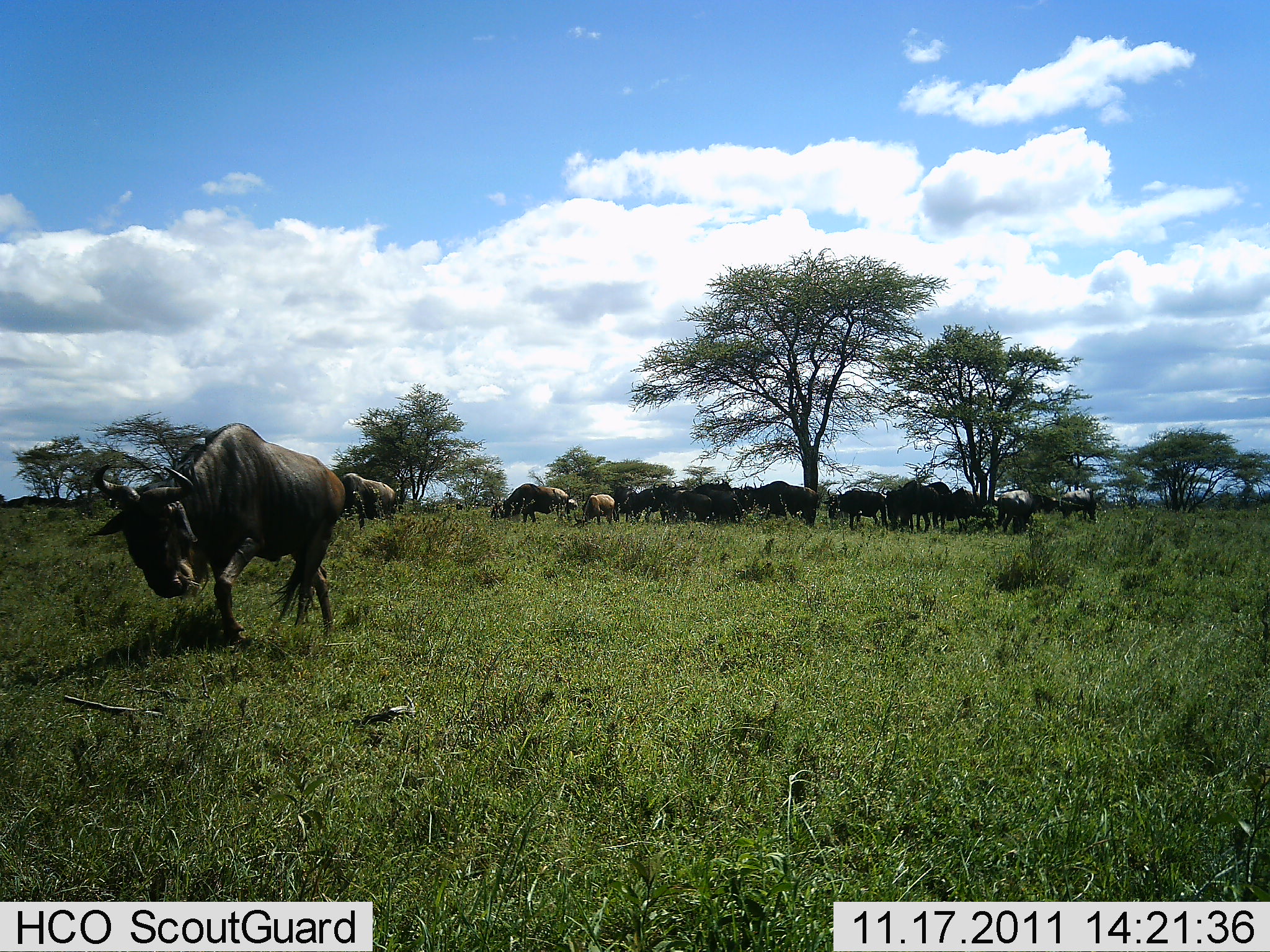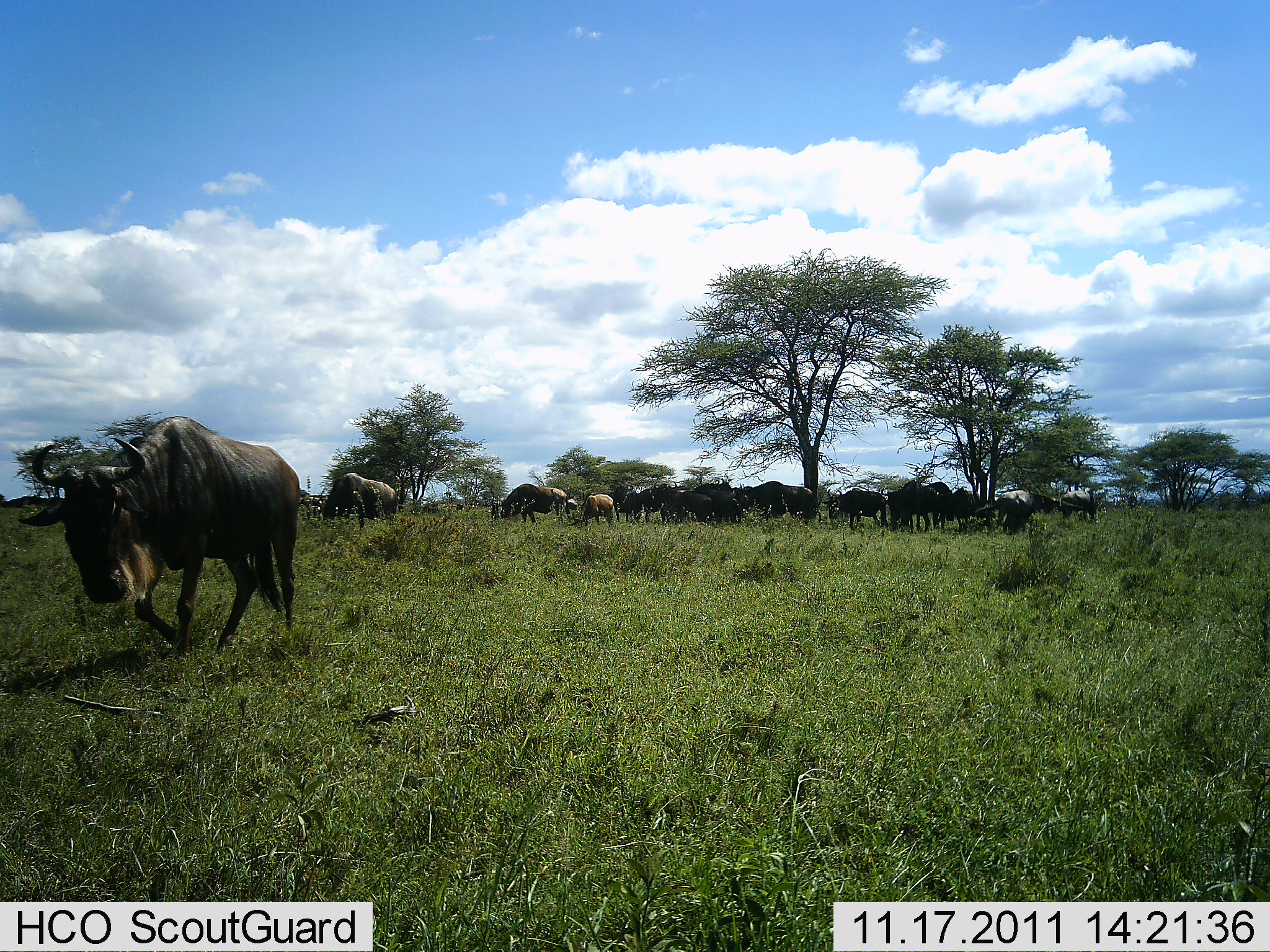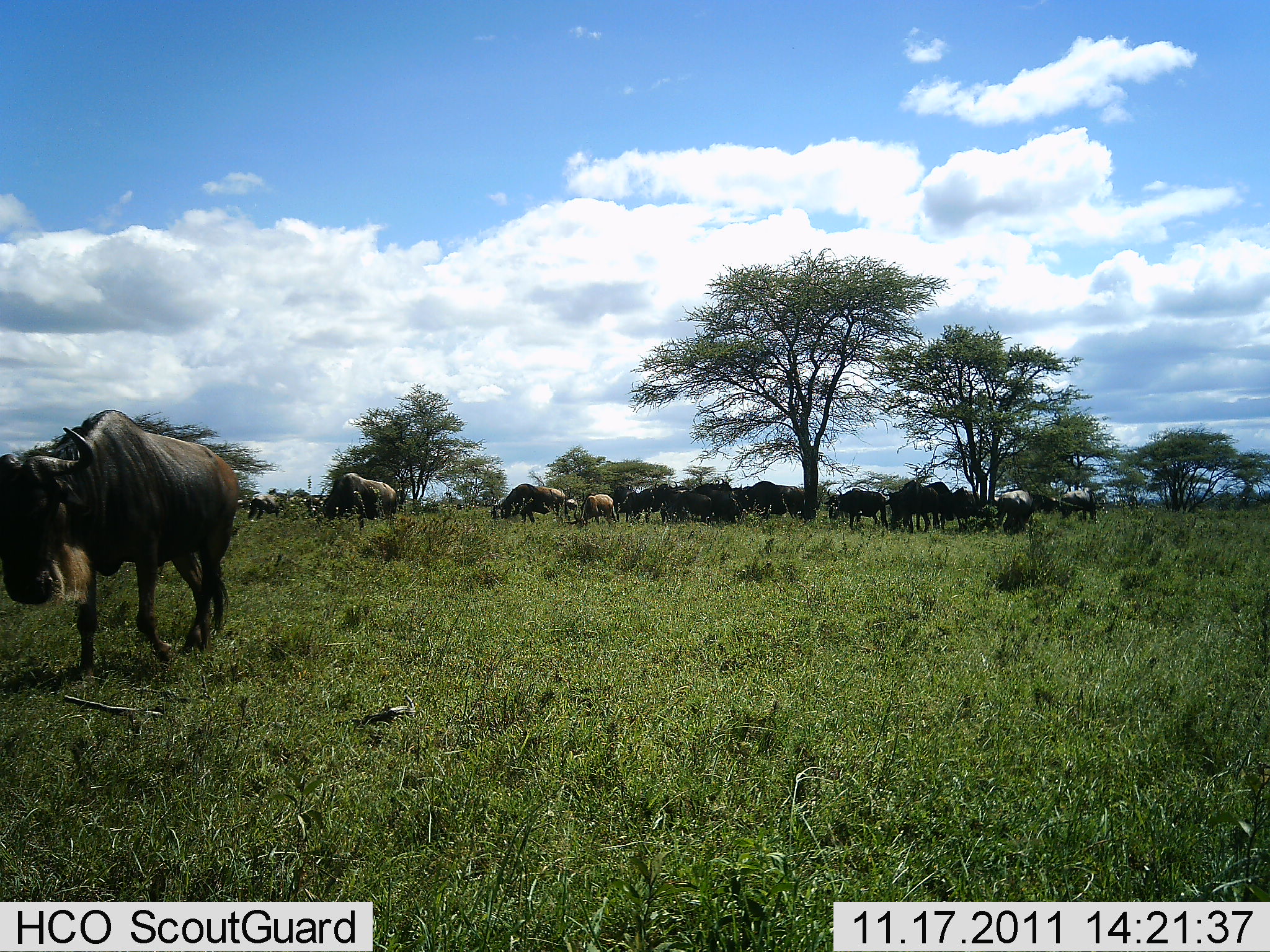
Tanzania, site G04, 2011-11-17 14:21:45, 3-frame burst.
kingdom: Animalia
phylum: Chordata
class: Mammalia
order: Artiodactyla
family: Bovidae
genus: Connochaetes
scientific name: Connochaetes taurinus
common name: blue wildebeest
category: wildebeest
Wildebeest (blue wildebeest) (Connochaetes taurinus), count 11-50. Behavior (volunteer vote fractions): standing 60%, resting 13%, moving 60%, interacting 0%. Young present (vote fraction): 7%. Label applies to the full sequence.